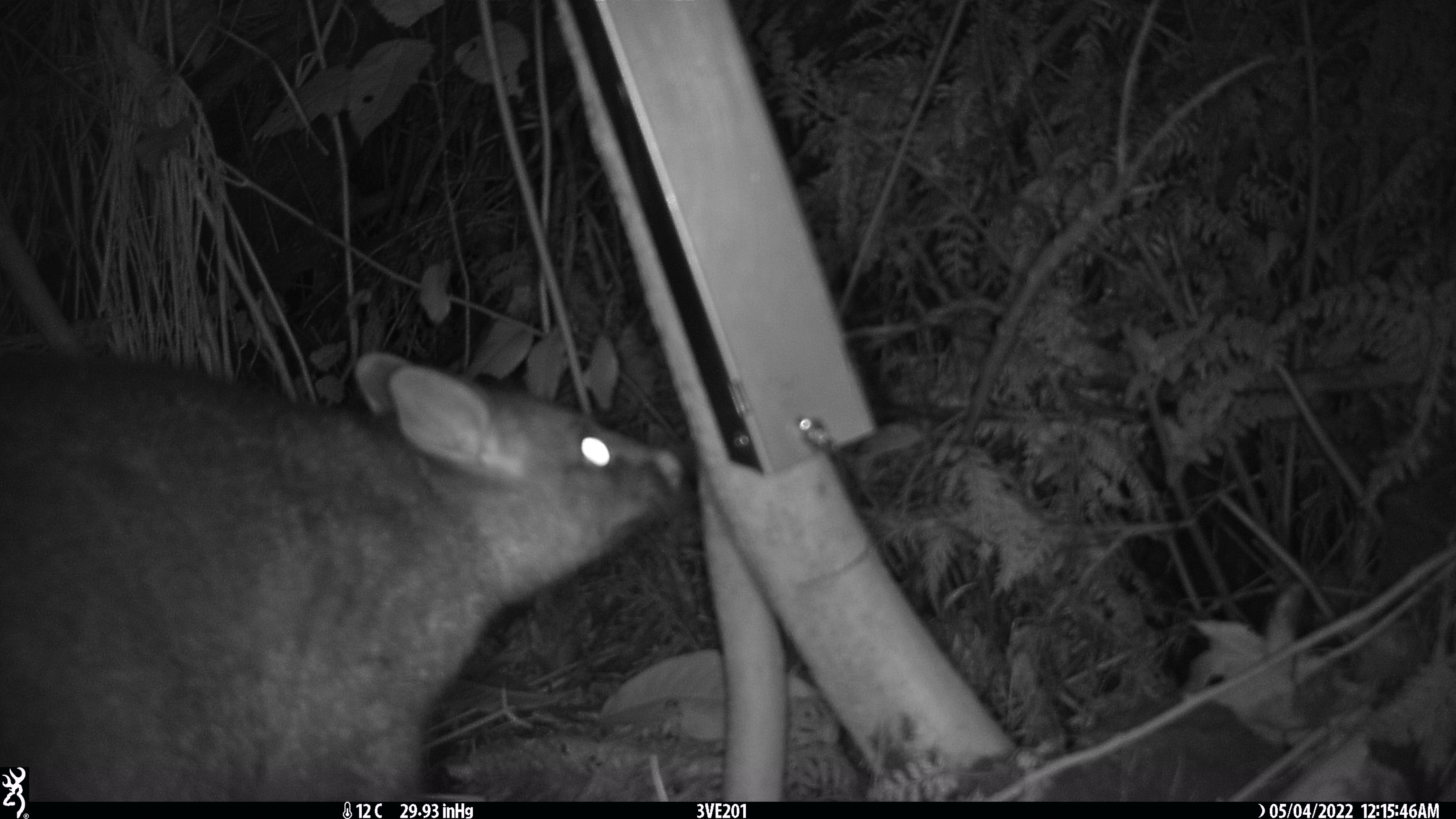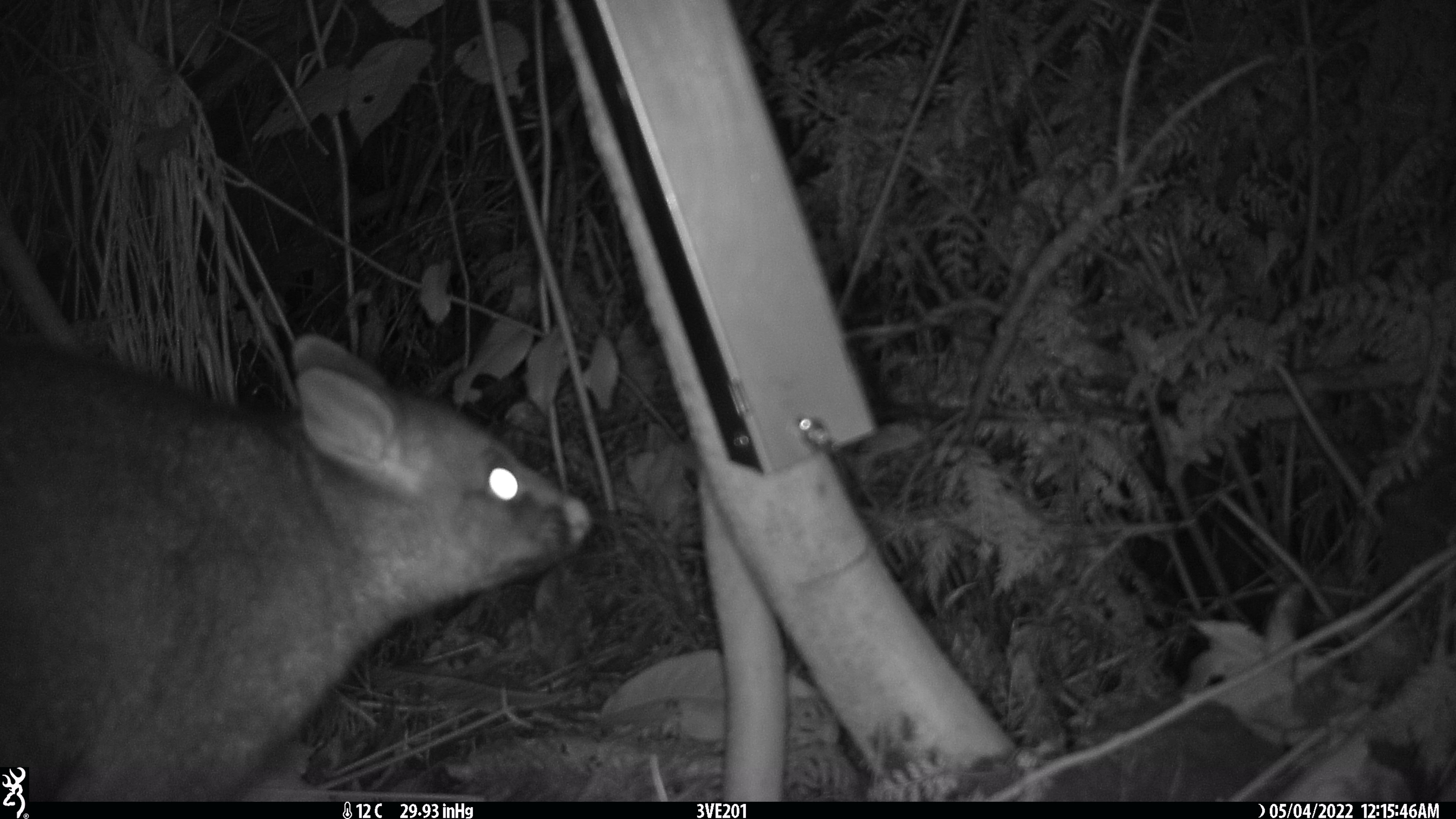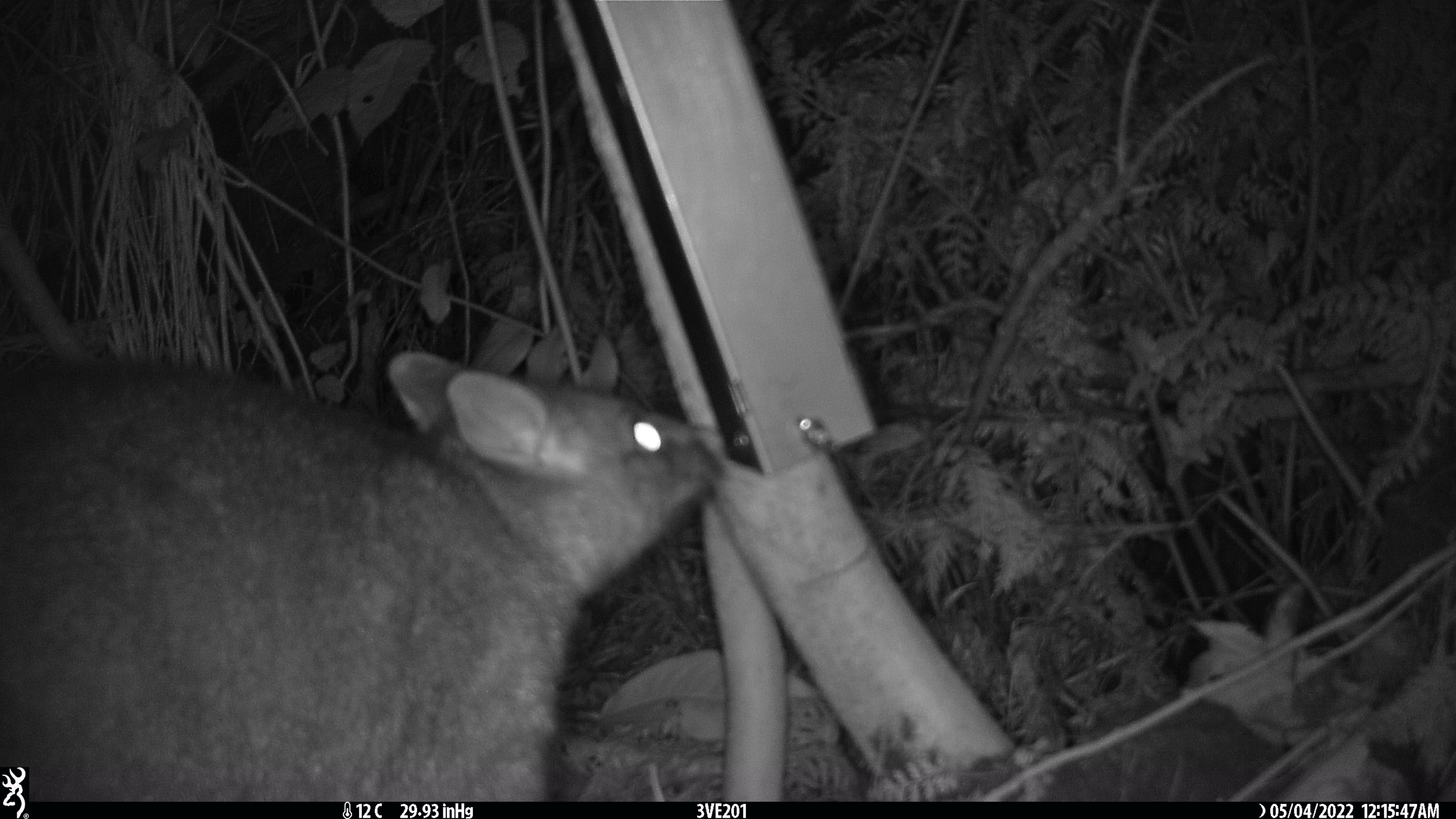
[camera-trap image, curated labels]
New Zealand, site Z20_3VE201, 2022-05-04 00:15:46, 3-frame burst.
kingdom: Animalia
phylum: Chordata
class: Mammalia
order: Diprotodontia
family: Phalangeridae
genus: Trichosurus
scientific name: Trichosurus vulpecula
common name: common brushtail possum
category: possum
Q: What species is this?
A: Possum (common brushtail possum) (Trichosurus vulpecula).